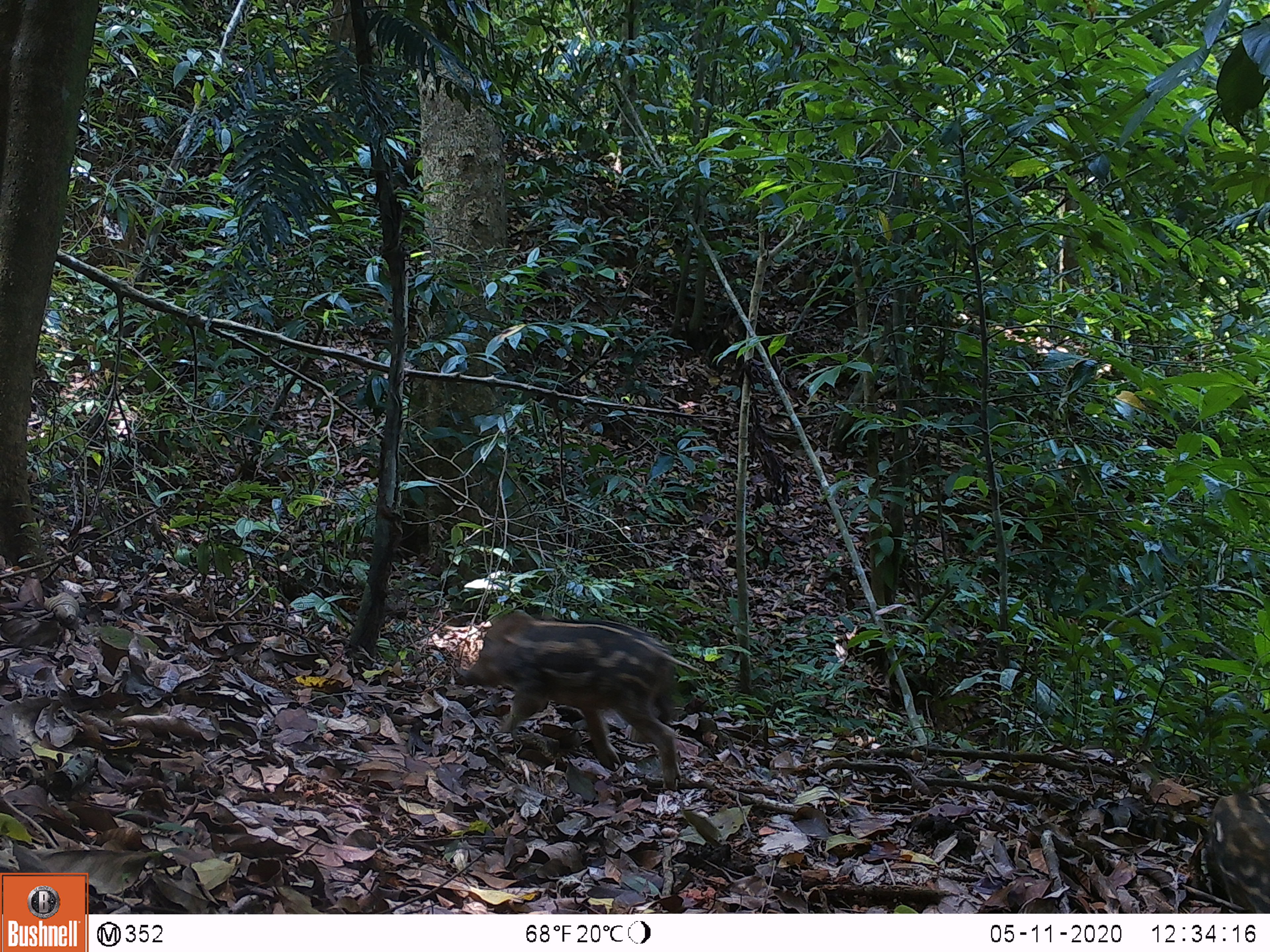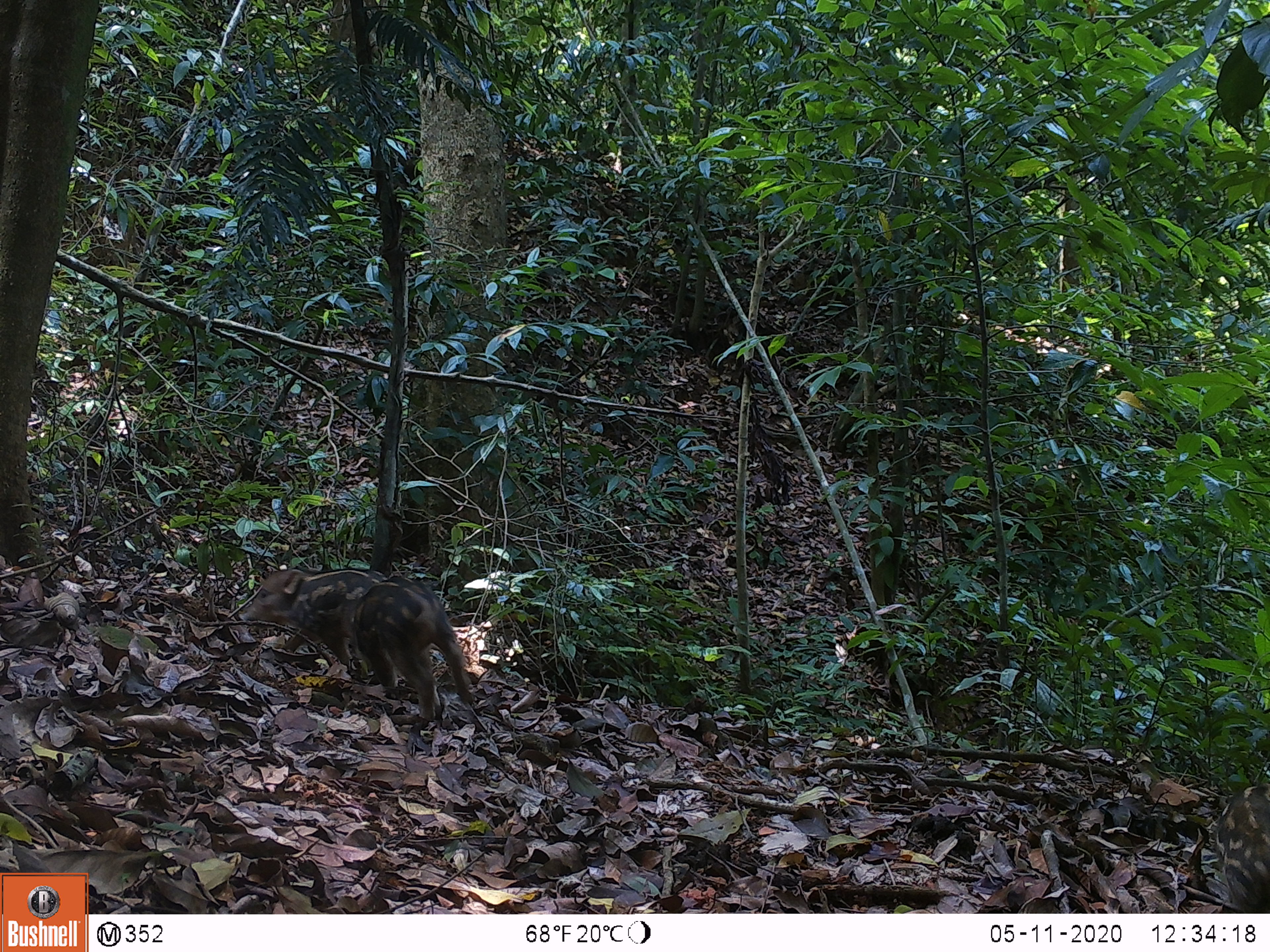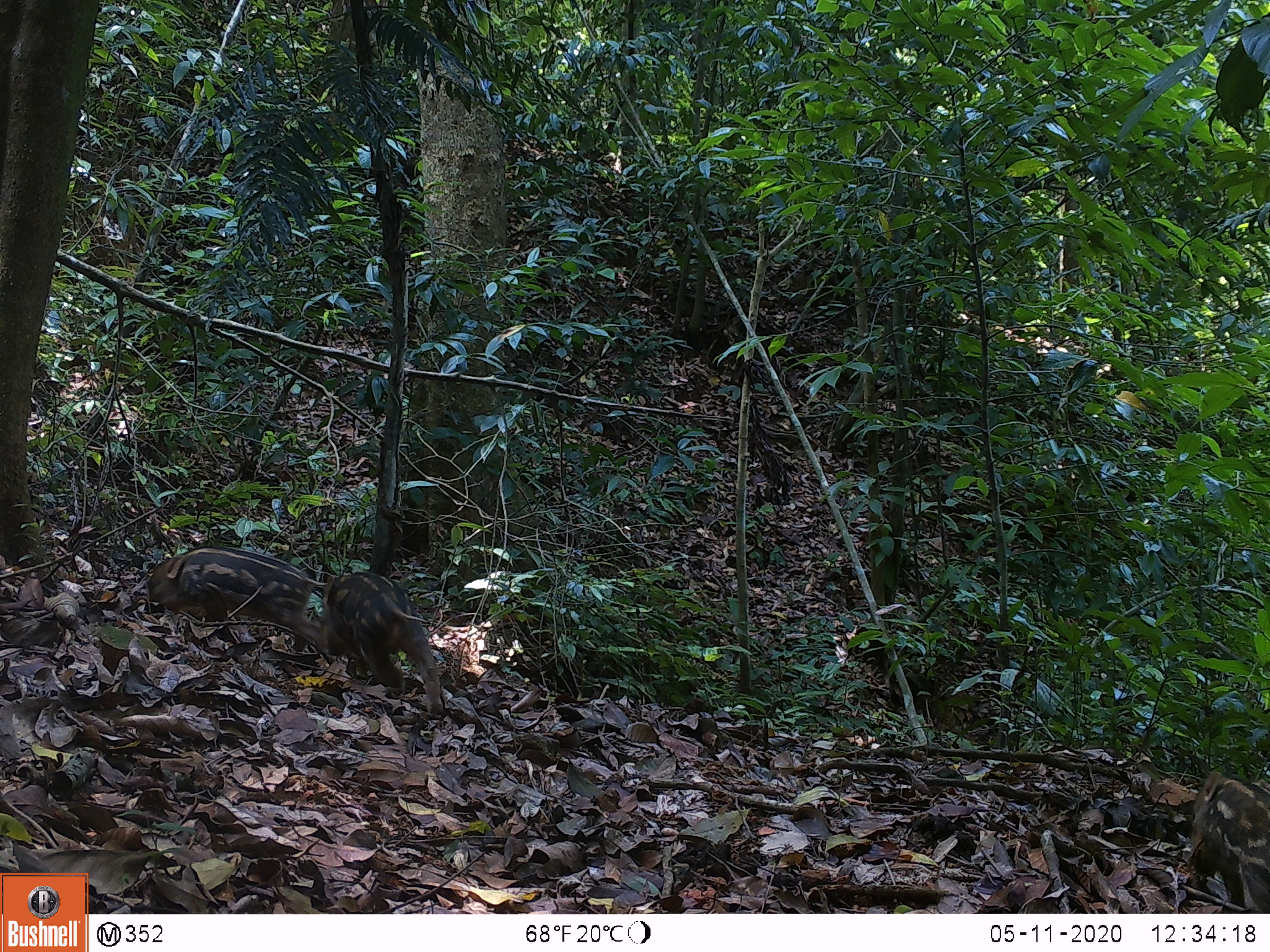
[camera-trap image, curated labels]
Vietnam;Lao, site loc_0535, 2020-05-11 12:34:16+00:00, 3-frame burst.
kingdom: Animalia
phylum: Chordata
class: Mammalia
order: Artiodactyla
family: Suidae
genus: Sus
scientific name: Sus scrofa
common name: eurasian wild pig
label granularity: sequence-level